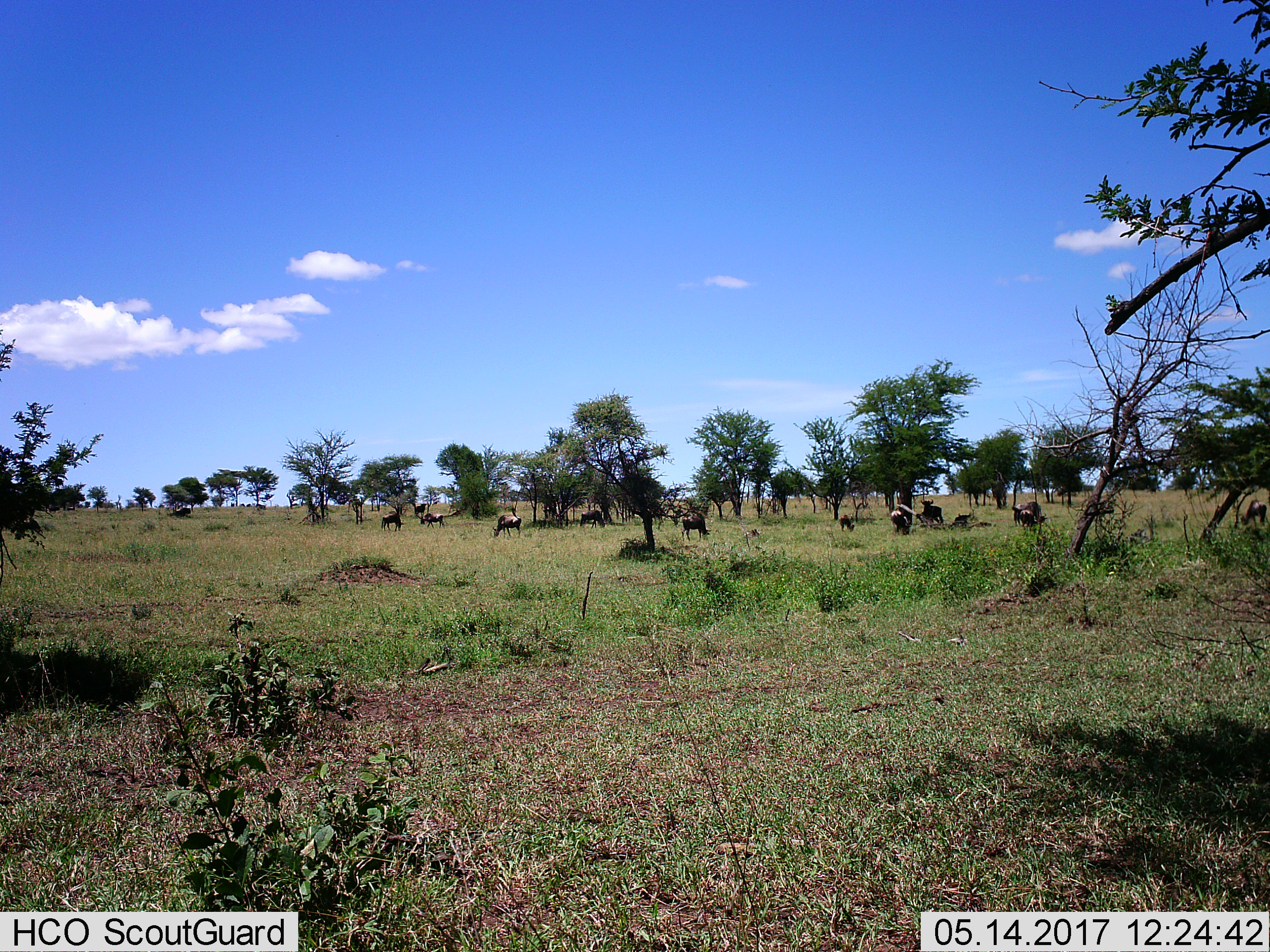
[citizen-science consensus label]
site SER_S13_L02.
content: unidentified animal